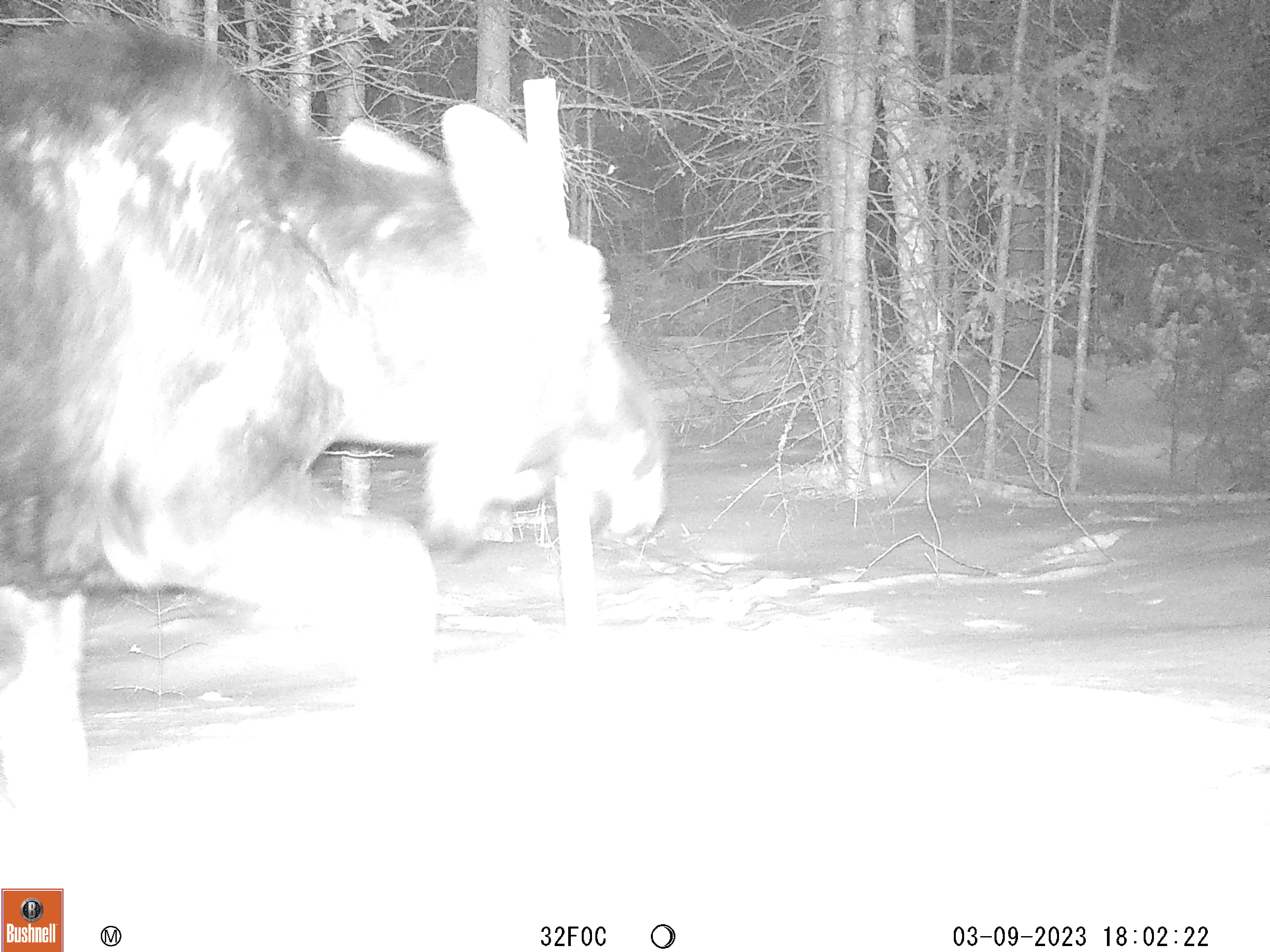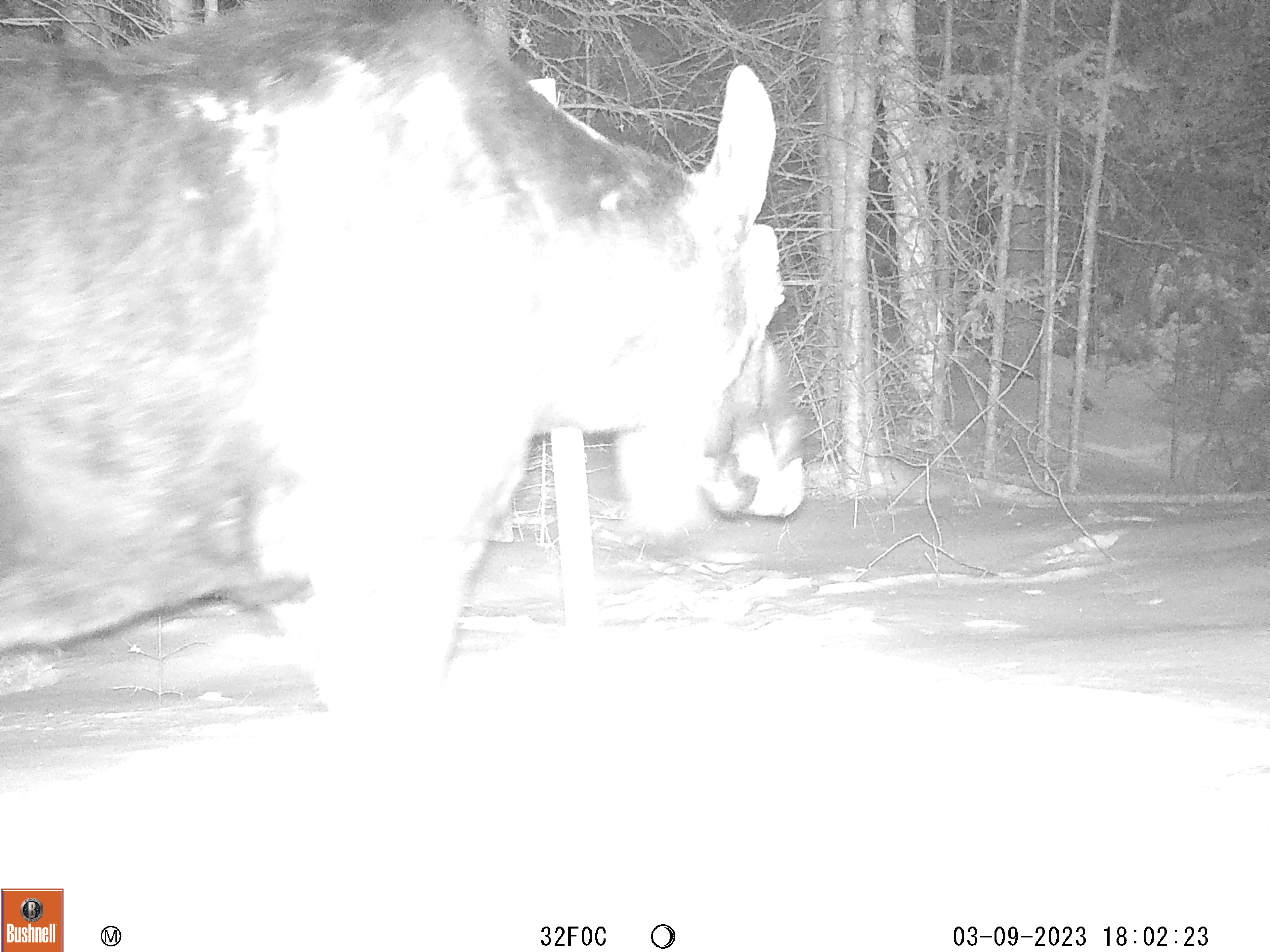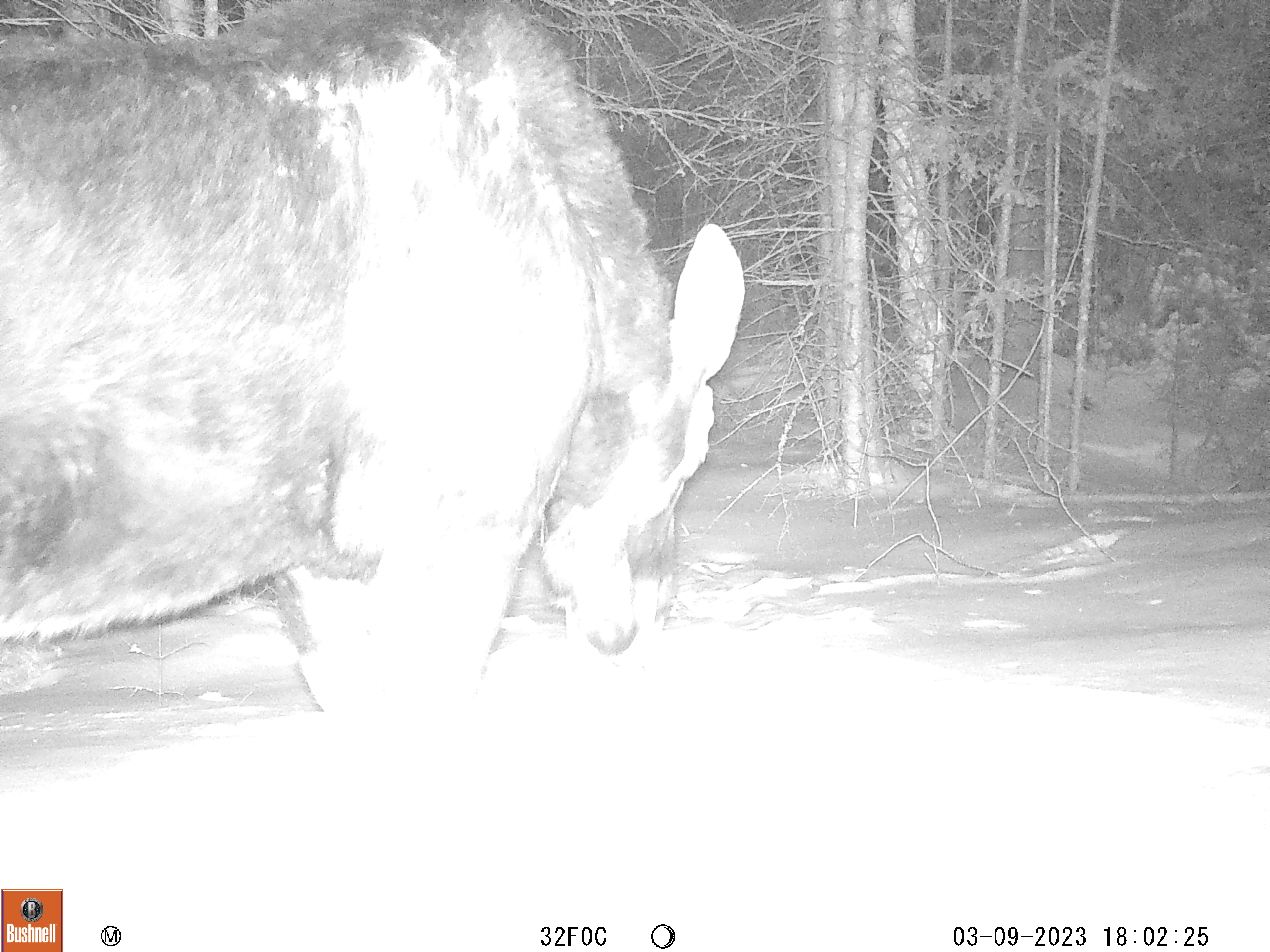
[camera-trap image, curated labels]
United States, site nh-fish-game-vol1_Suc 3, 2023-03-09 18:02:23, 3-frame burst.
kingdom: Animalia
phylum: Chordata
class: Mammalia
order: Artiodactyla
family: Cervidae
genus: Alces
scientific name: Alces alces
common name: moose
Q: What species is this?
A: Moose (Alces alces).